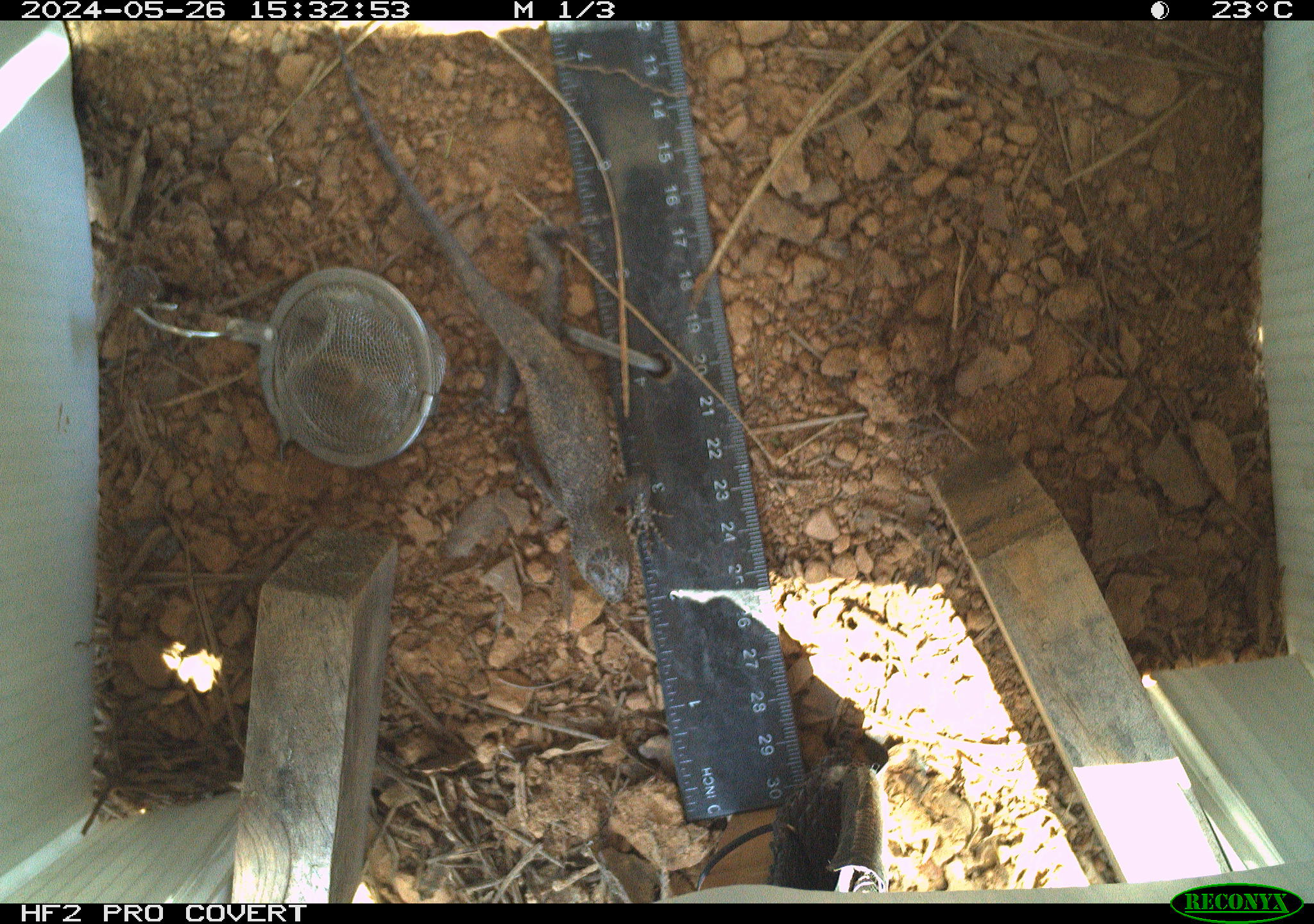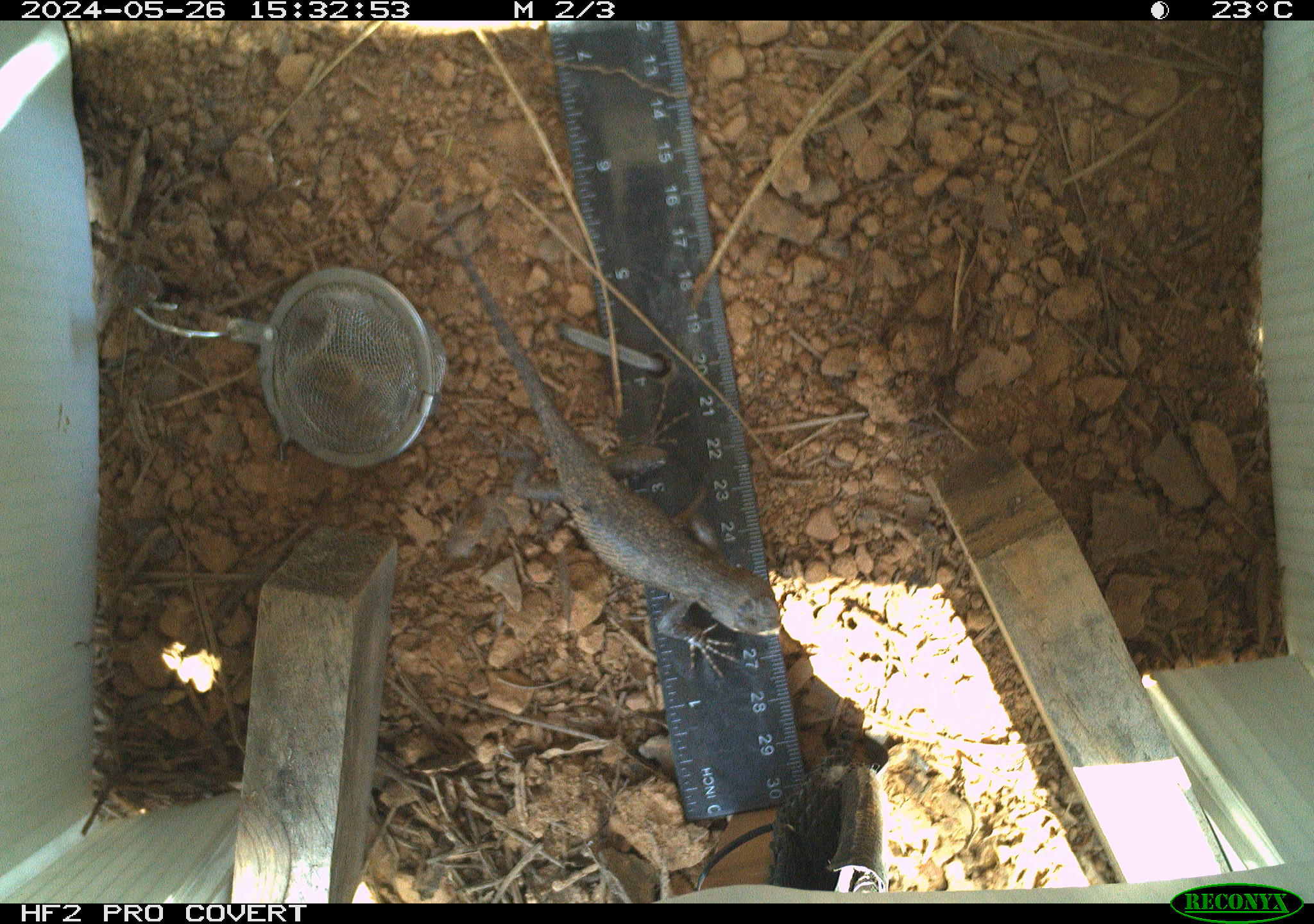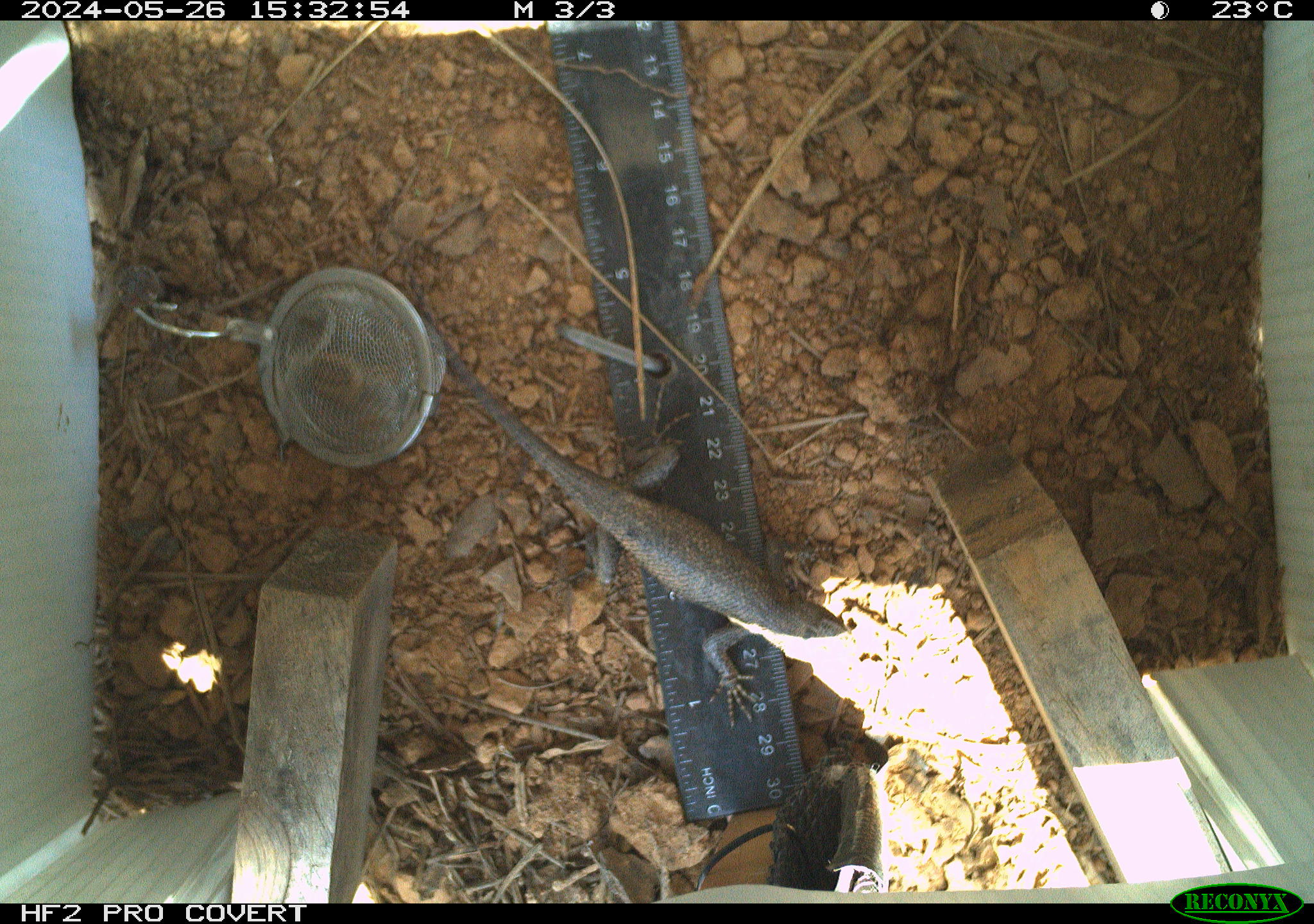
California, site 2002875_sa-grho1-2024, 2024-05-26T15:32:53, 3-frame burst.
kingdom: Animalia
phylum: Chordata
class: Reptilia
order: Squamata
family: Phrynosomatidae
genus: Sceloporus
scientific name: Sceloporus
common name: spiny lizards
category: sceloporus species